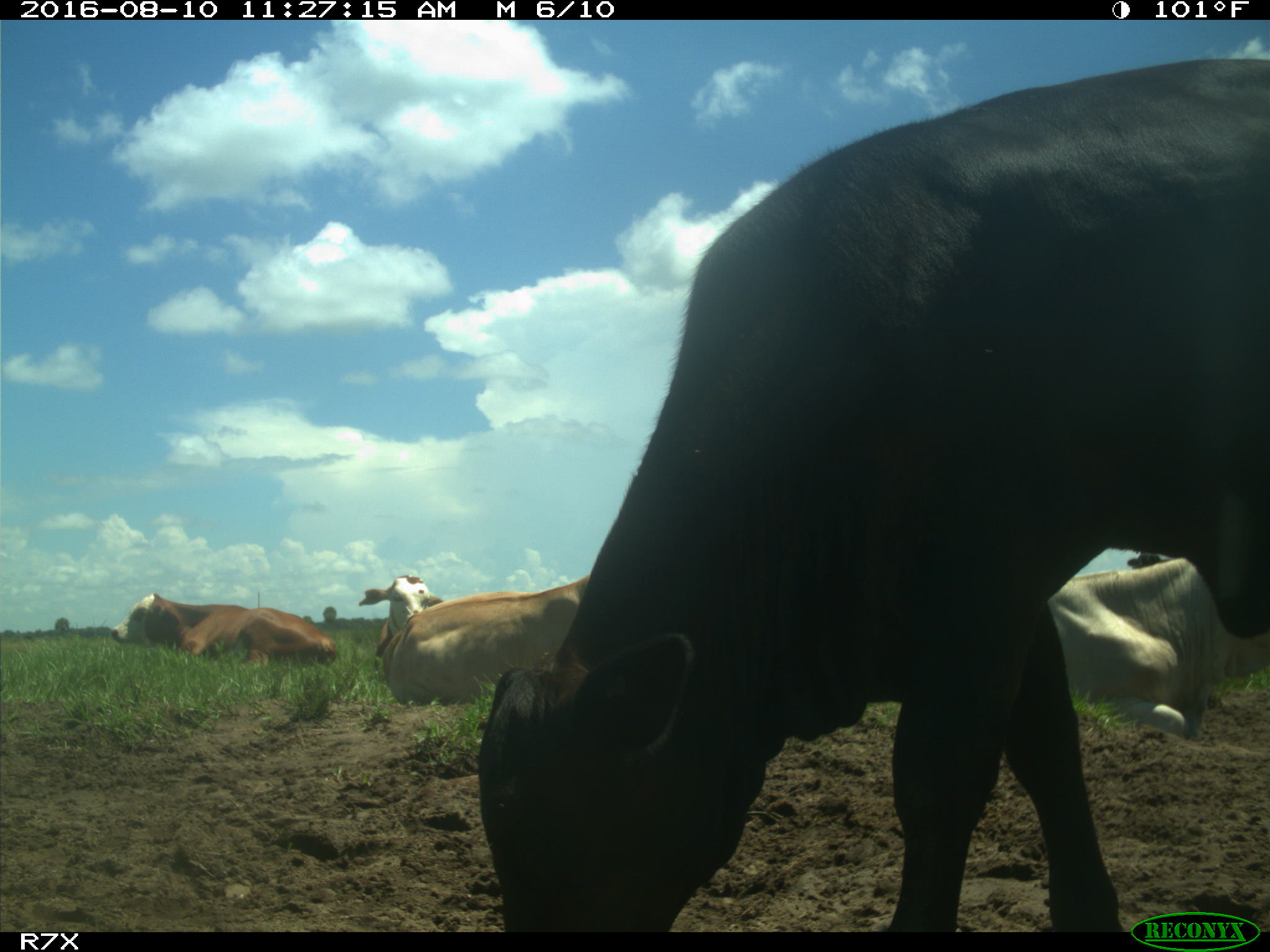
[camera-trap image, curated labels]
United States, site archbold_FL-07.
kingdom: Animalia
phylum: Chordata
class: Mammalia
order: Artiodactyla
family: Bovidae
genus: Bos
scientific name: Bos taurus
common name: domestic cow